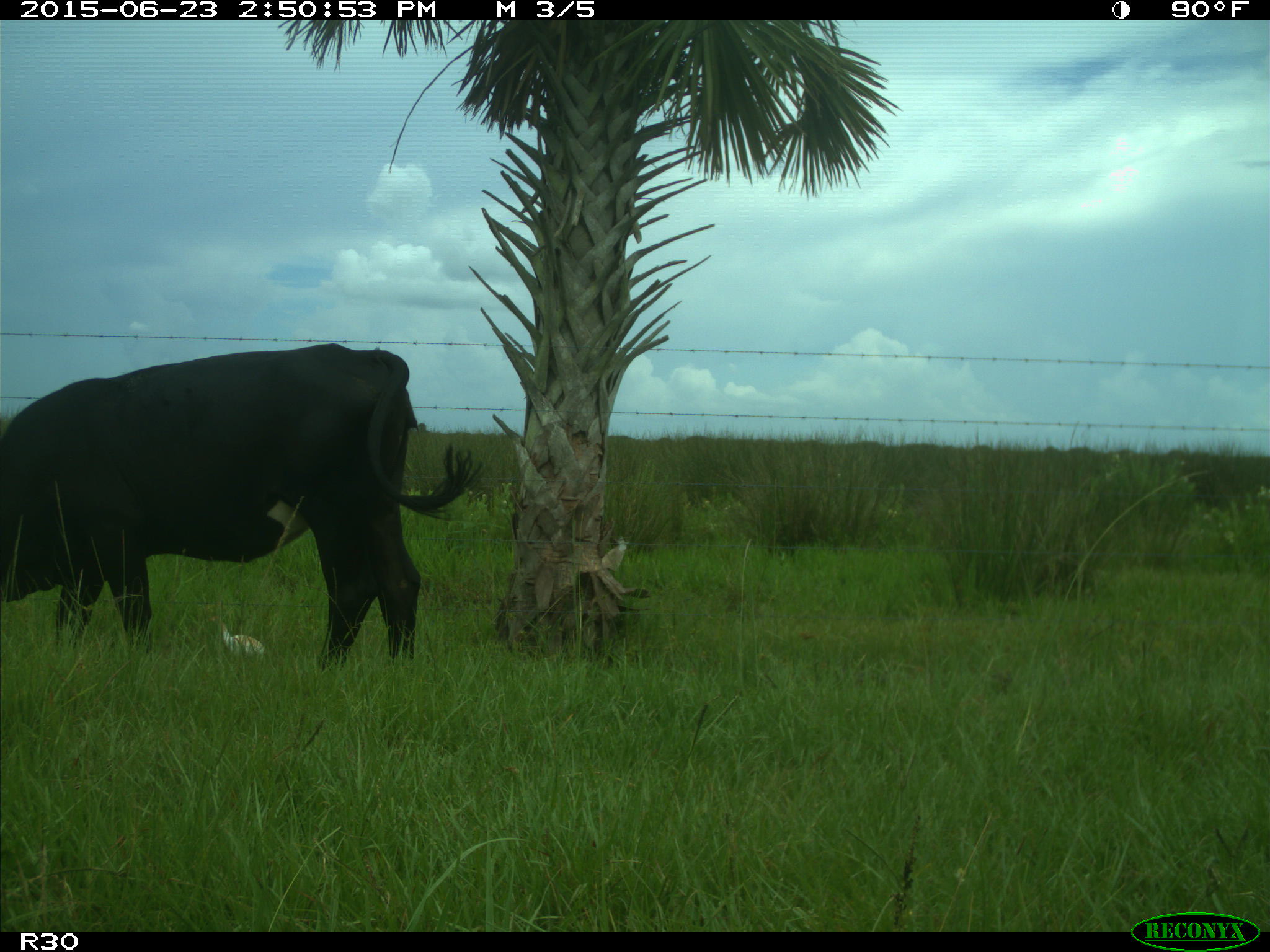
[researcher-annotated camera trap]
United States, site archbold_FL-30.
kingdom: Animalia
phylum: Chordata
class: Mammalia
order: Artiodactyla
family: Bovidae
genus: Bos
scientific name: Bos taurus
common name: domestic cow